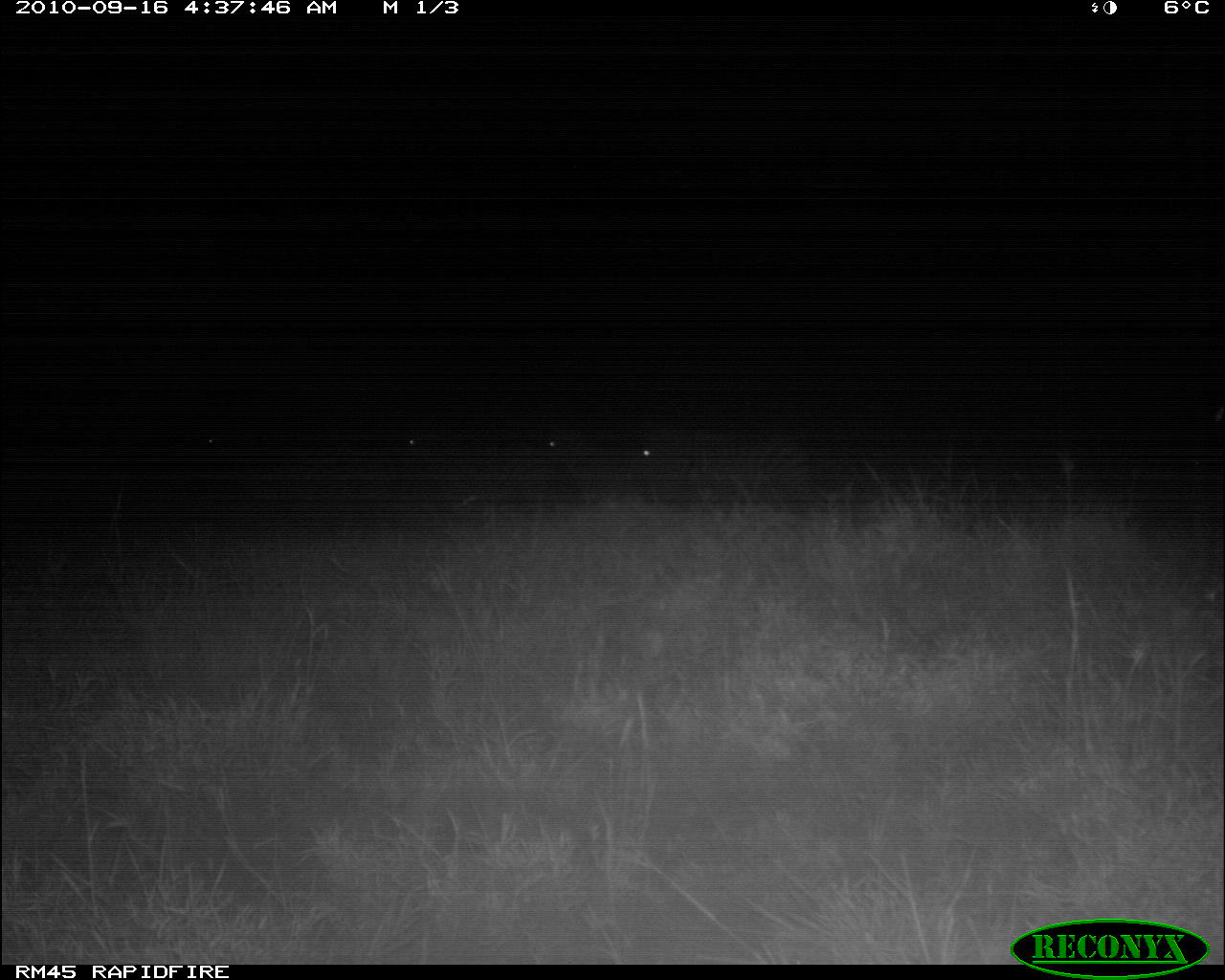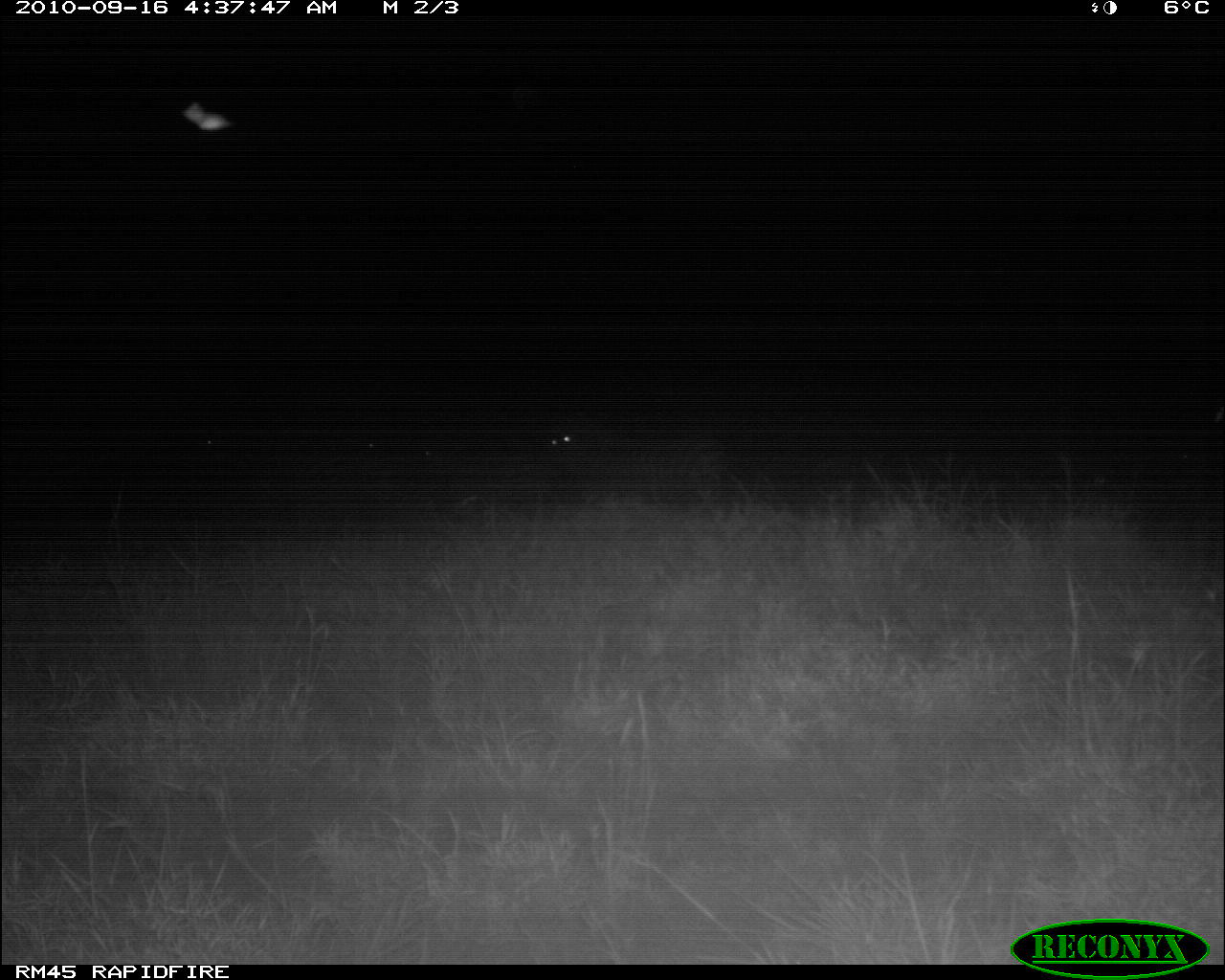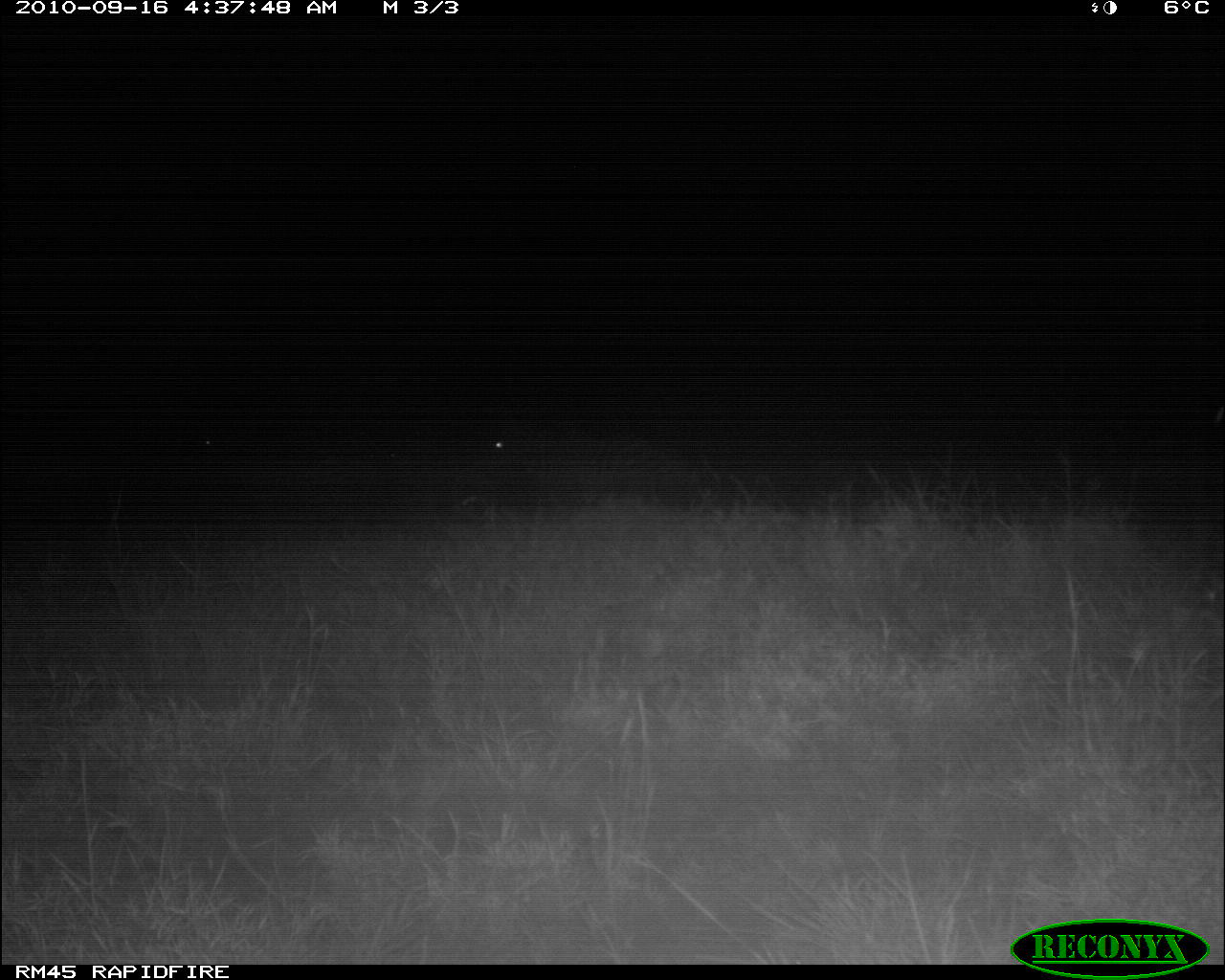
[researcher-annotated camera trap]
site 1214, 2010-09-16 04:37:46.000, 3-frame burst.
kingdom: Animalia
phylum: Chordata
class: Mammalia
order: Perissodactyla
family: Equidae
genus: Equus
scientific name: Equus quagga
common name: plains zebra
Equus quagga (plains zebra), count 4.